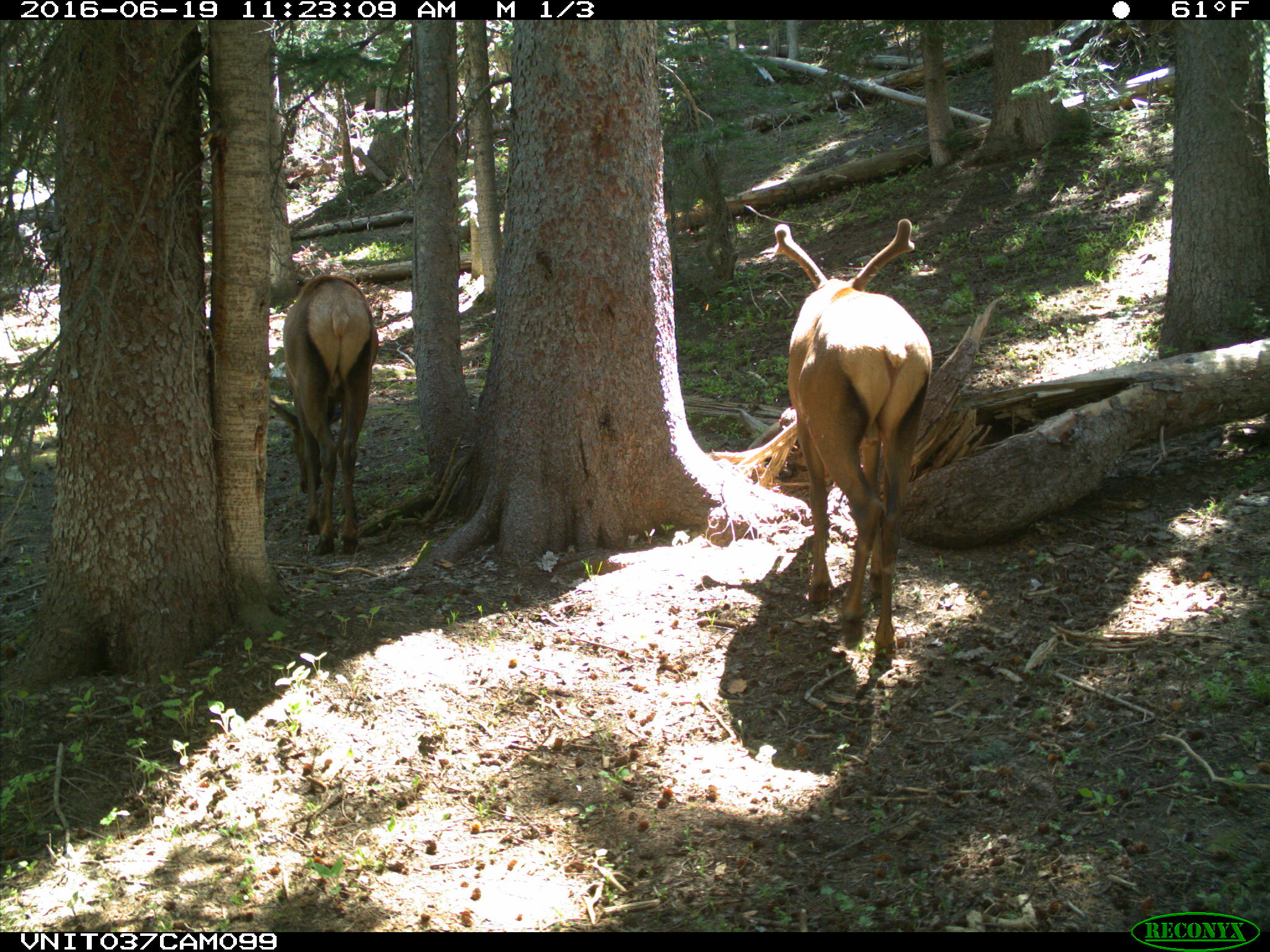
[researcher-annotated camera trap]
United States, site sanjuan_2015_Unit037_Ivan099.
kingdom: Animalia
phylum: Chordata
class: Mammalia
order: Artiodactyla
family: Cervidae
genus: Cervus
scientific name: Cervus elaphus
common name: red deer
Cervus elaphus (red deer).